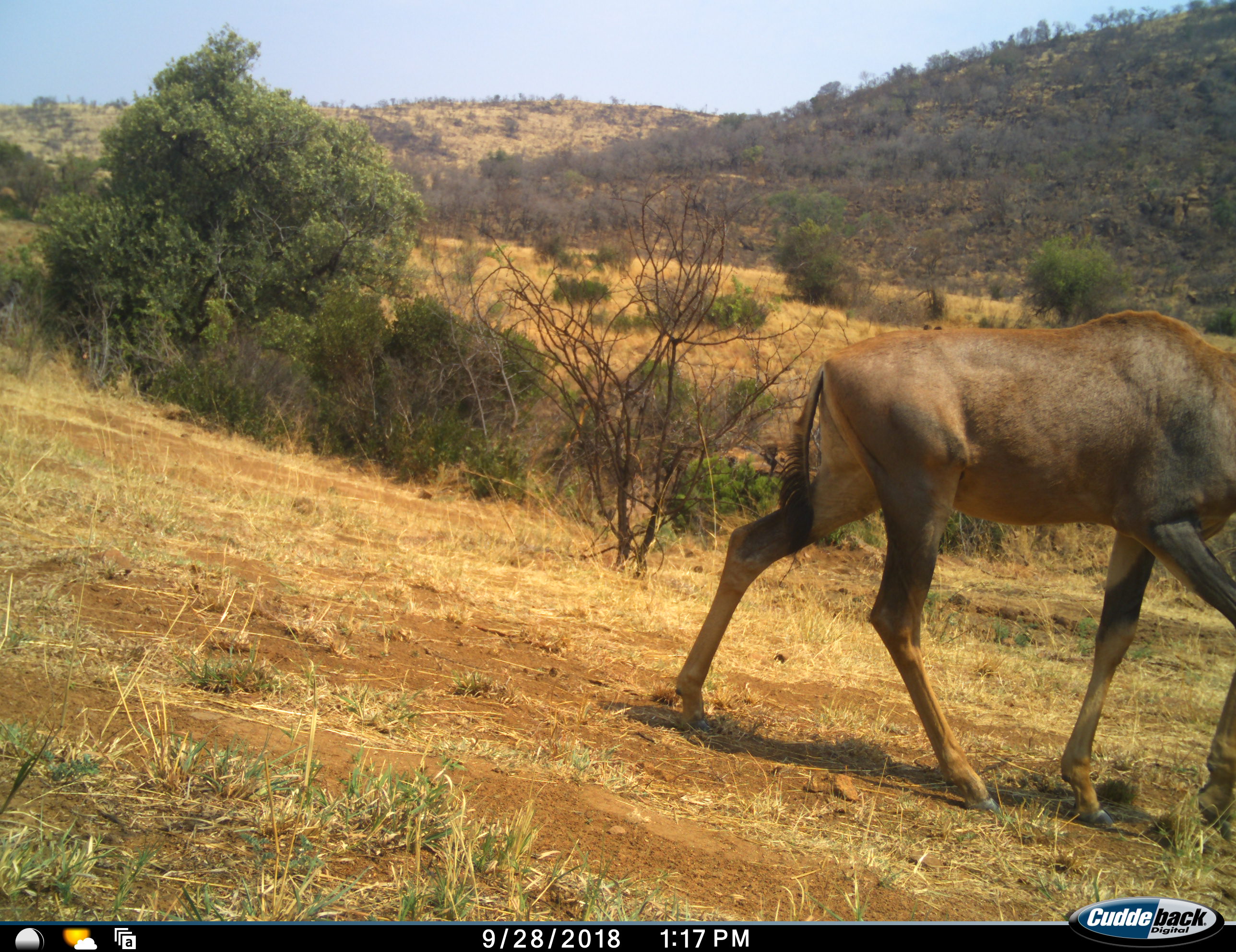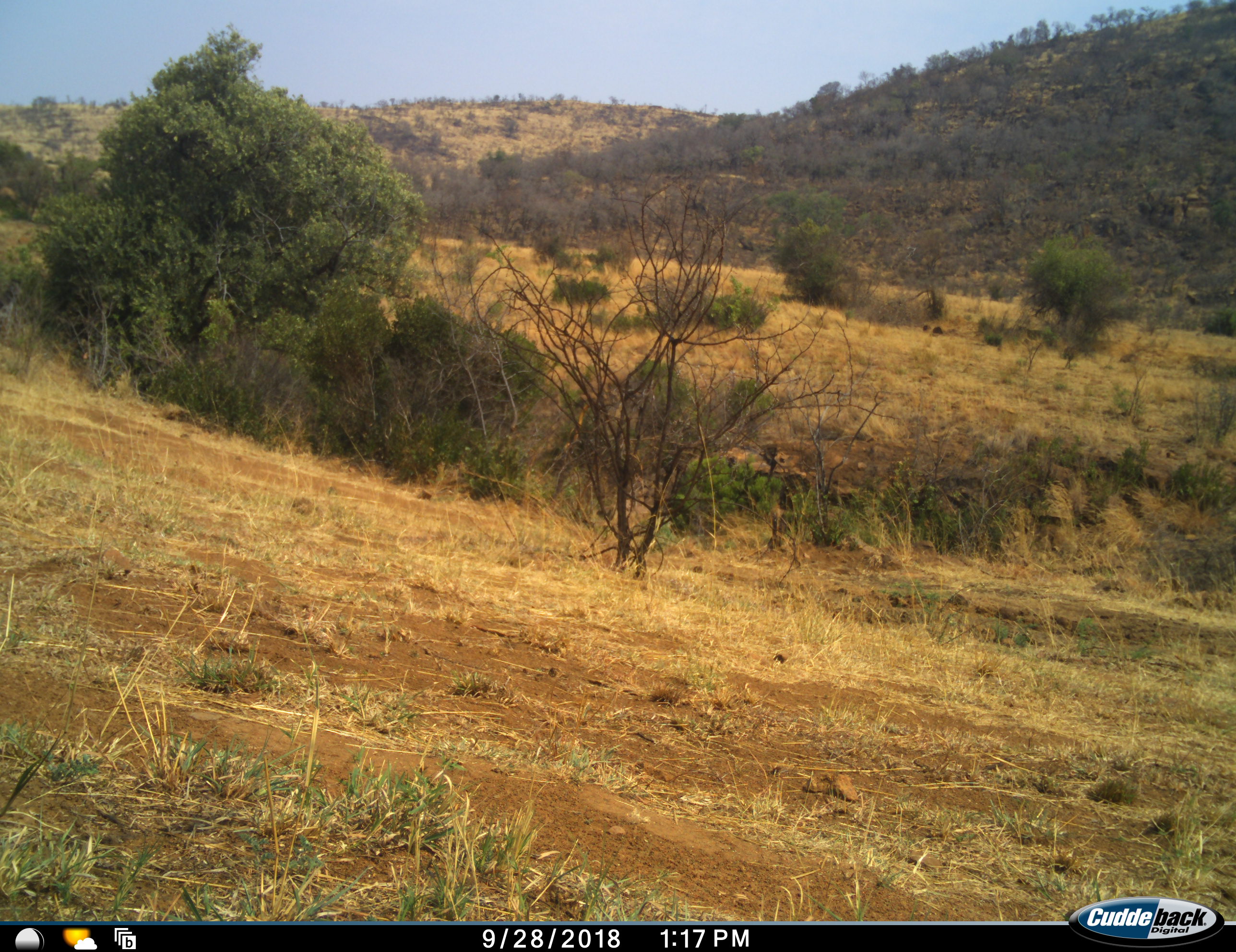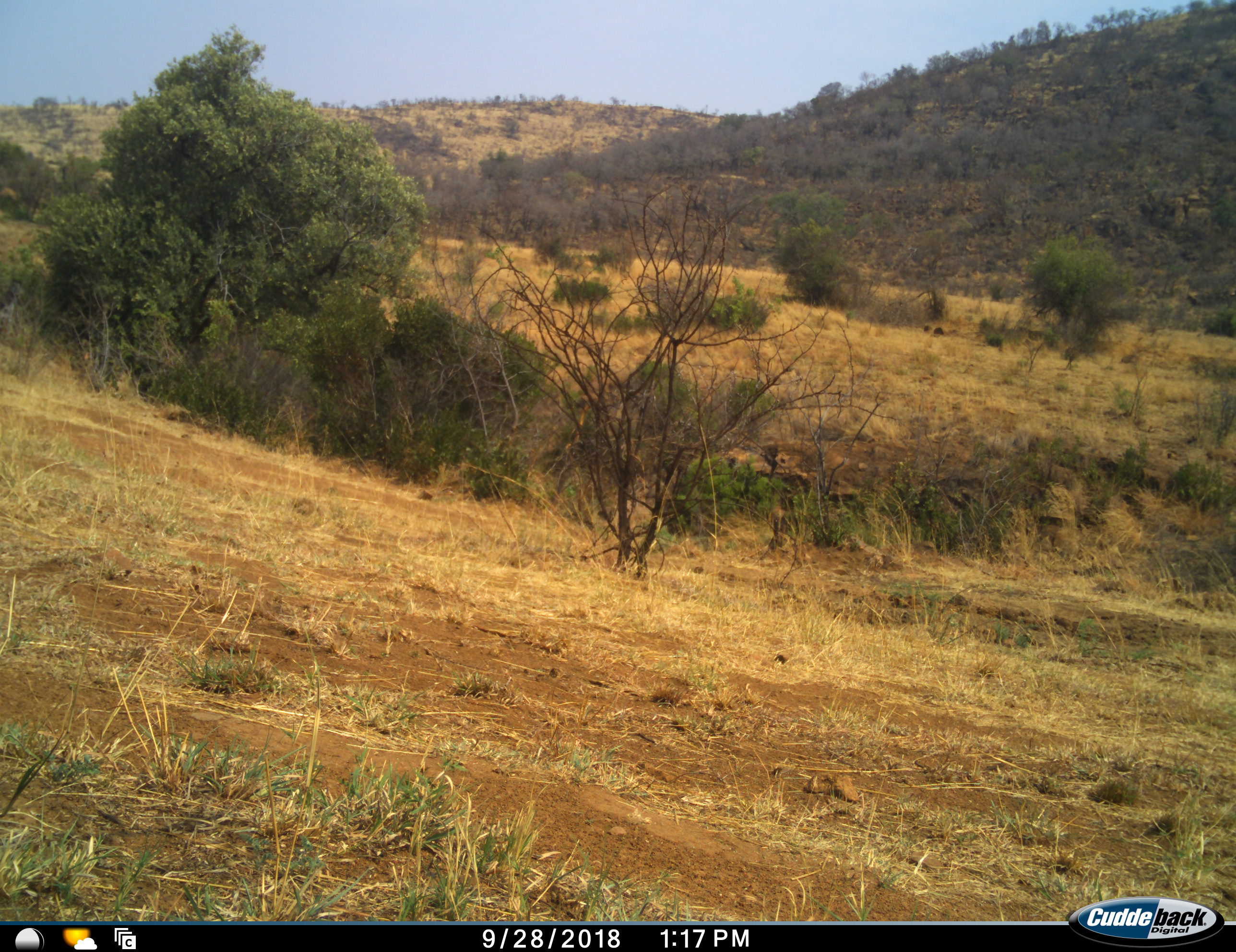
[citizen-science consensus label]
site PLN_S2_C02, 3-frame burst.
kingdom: Animalia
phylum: Chordata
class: Mammalia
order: Artiodactyla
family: Bovidae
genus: Damaliscus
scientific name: Damaliscus lunatus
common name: tsessebe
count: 1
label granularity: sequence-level